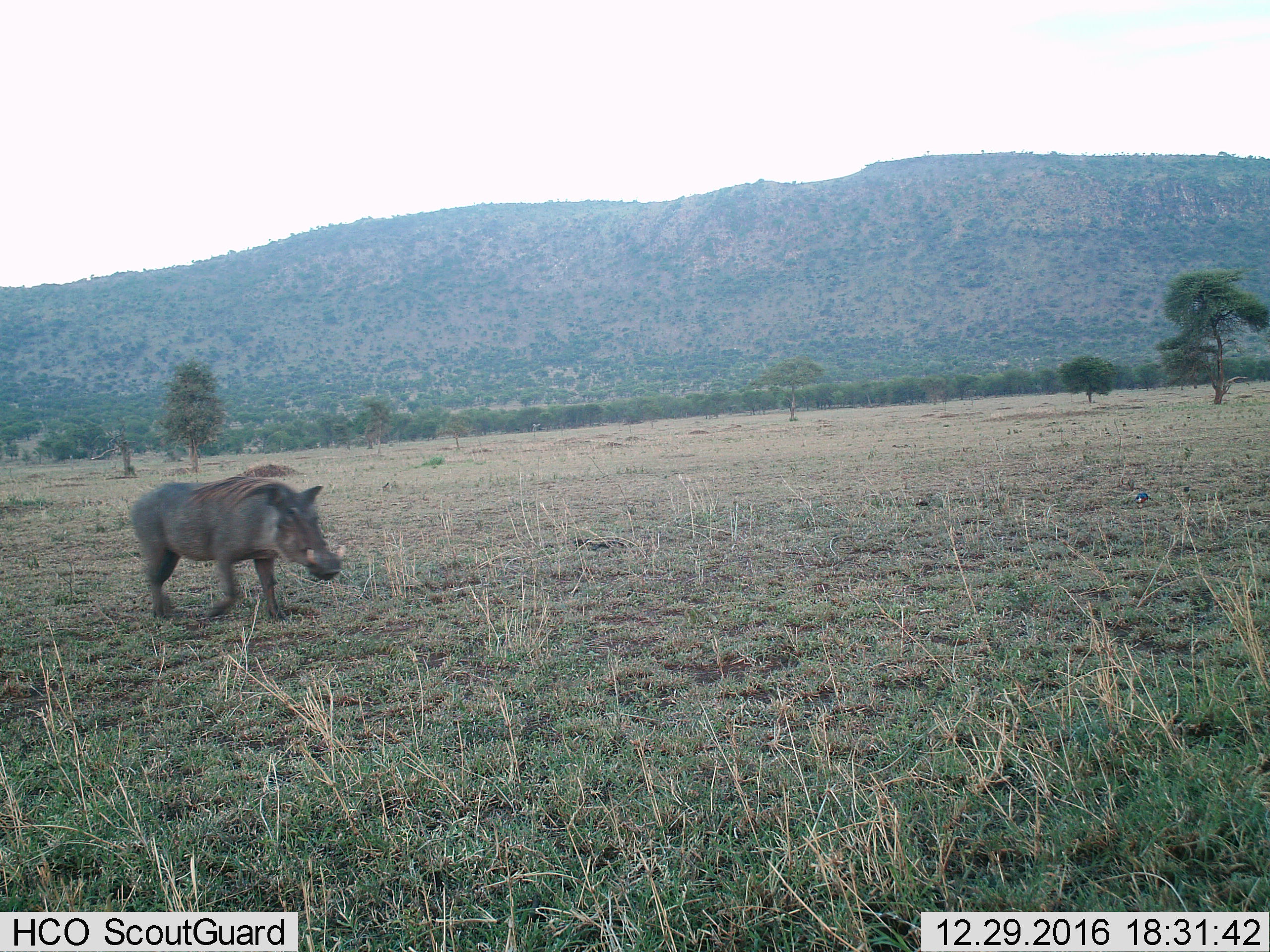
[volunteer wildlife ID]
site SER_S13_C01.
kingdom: Animalia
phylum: Chordata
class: Mammalia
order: Artiodactyla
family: Suidae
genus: Phacochoerus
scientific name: Phacochoerus africanus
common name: warthog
Warthog (Phacochoerus africanus), count 1. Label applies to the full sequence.